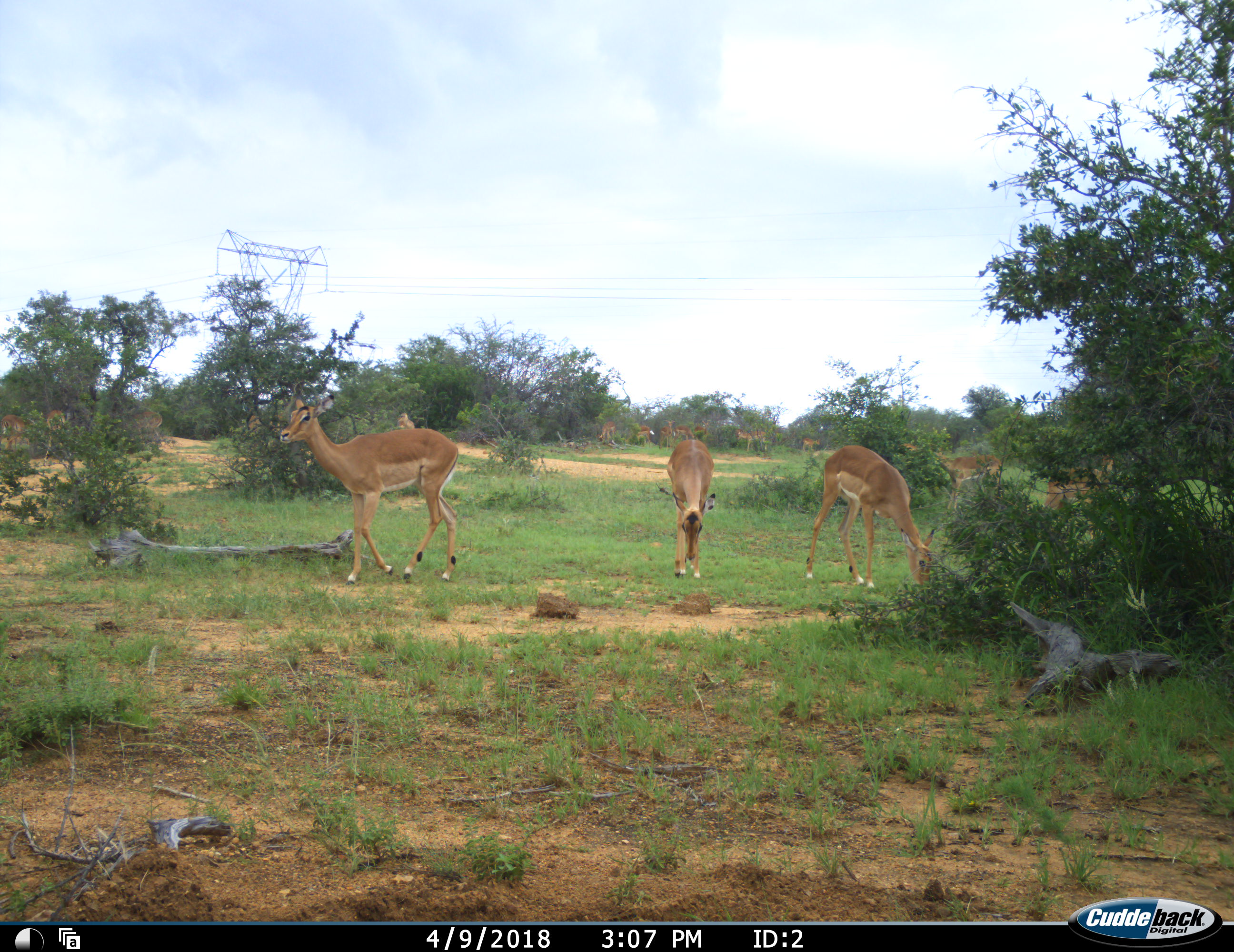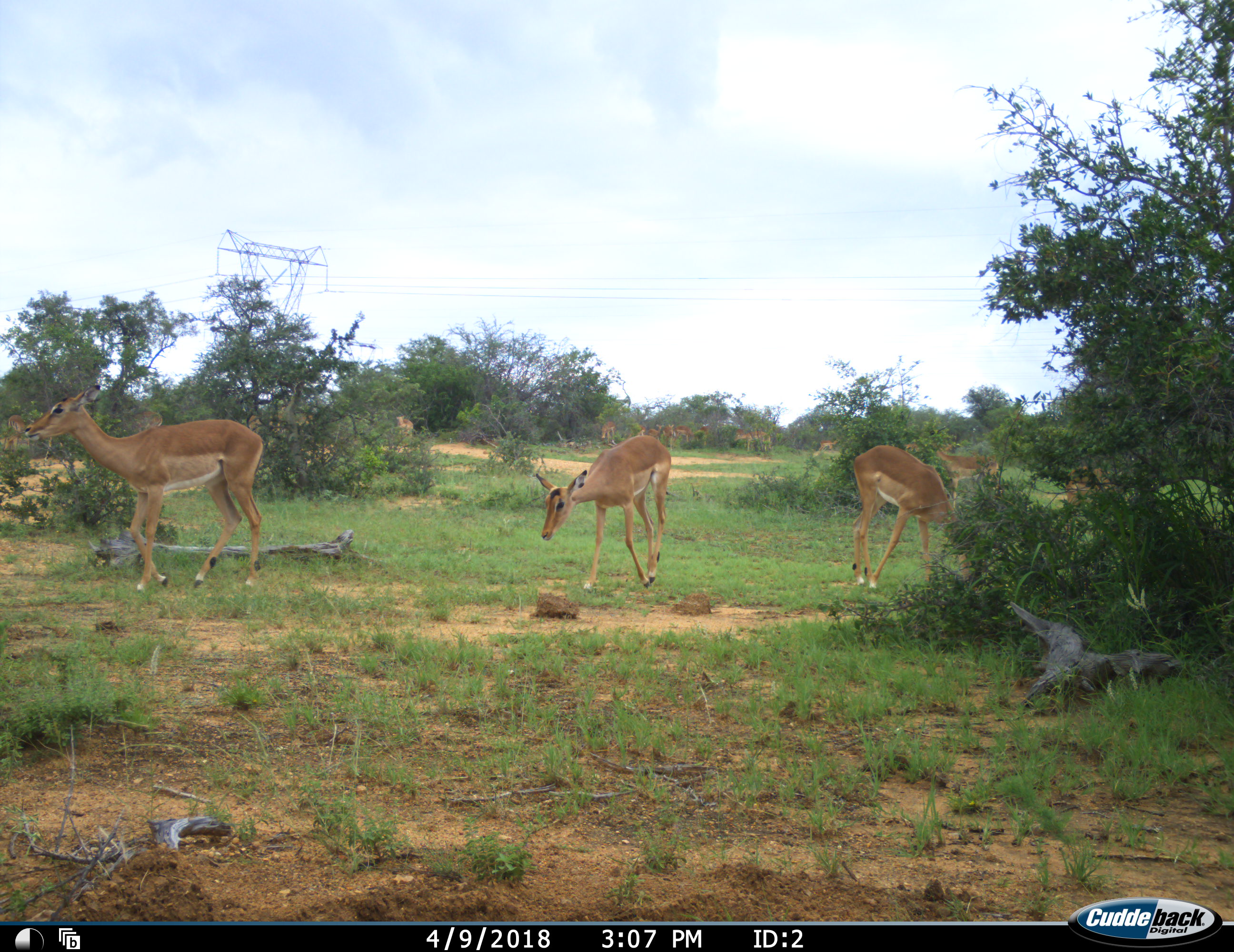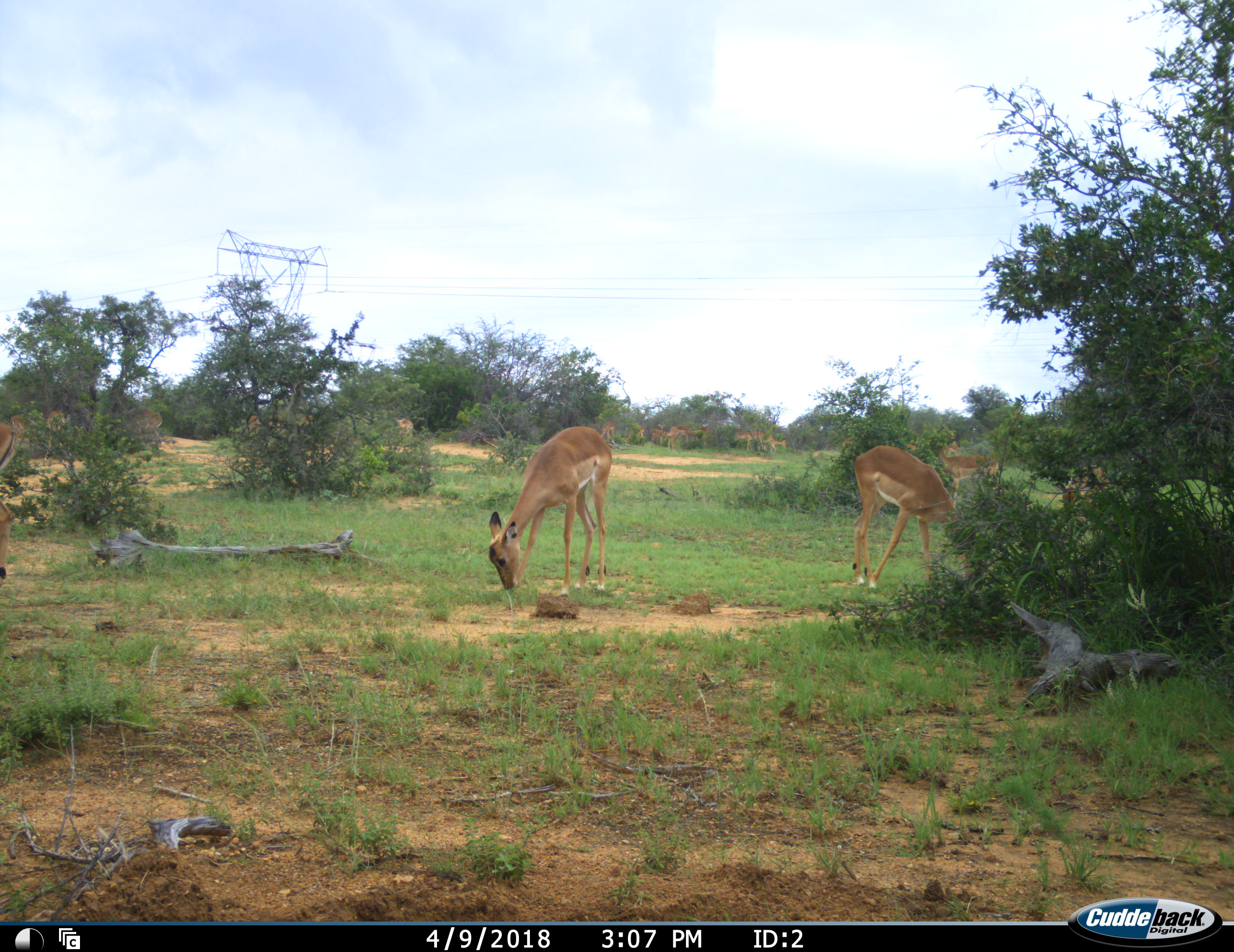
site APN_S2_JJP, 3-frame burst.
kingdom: Animalia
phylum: Chordata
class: Mammalia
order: Artiodactyla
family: Bovidae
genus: Aepyceros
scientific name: Aepyceros melampus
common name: impala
Impala (Aepyceros melampus), count 11-50. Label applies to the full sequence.